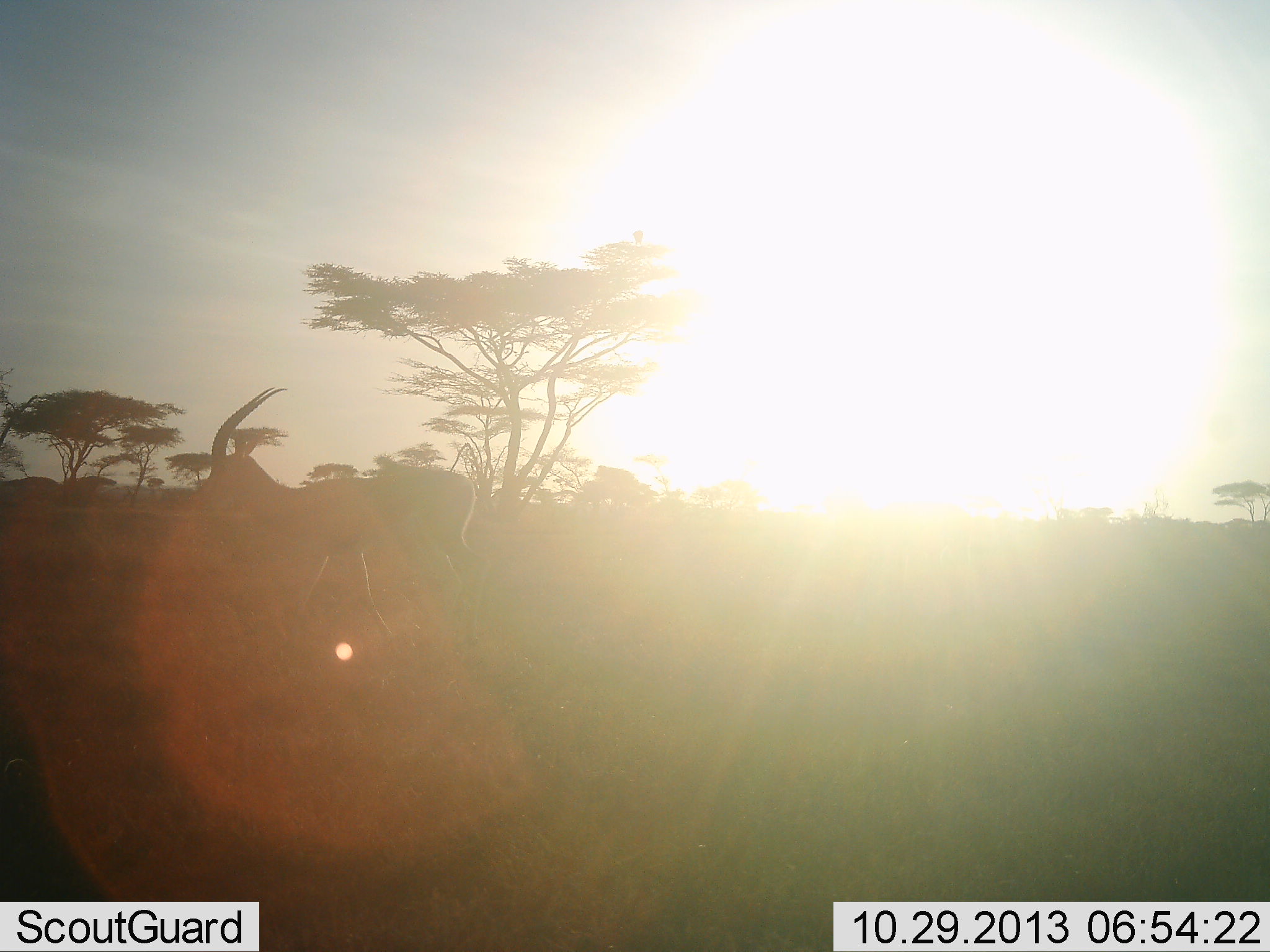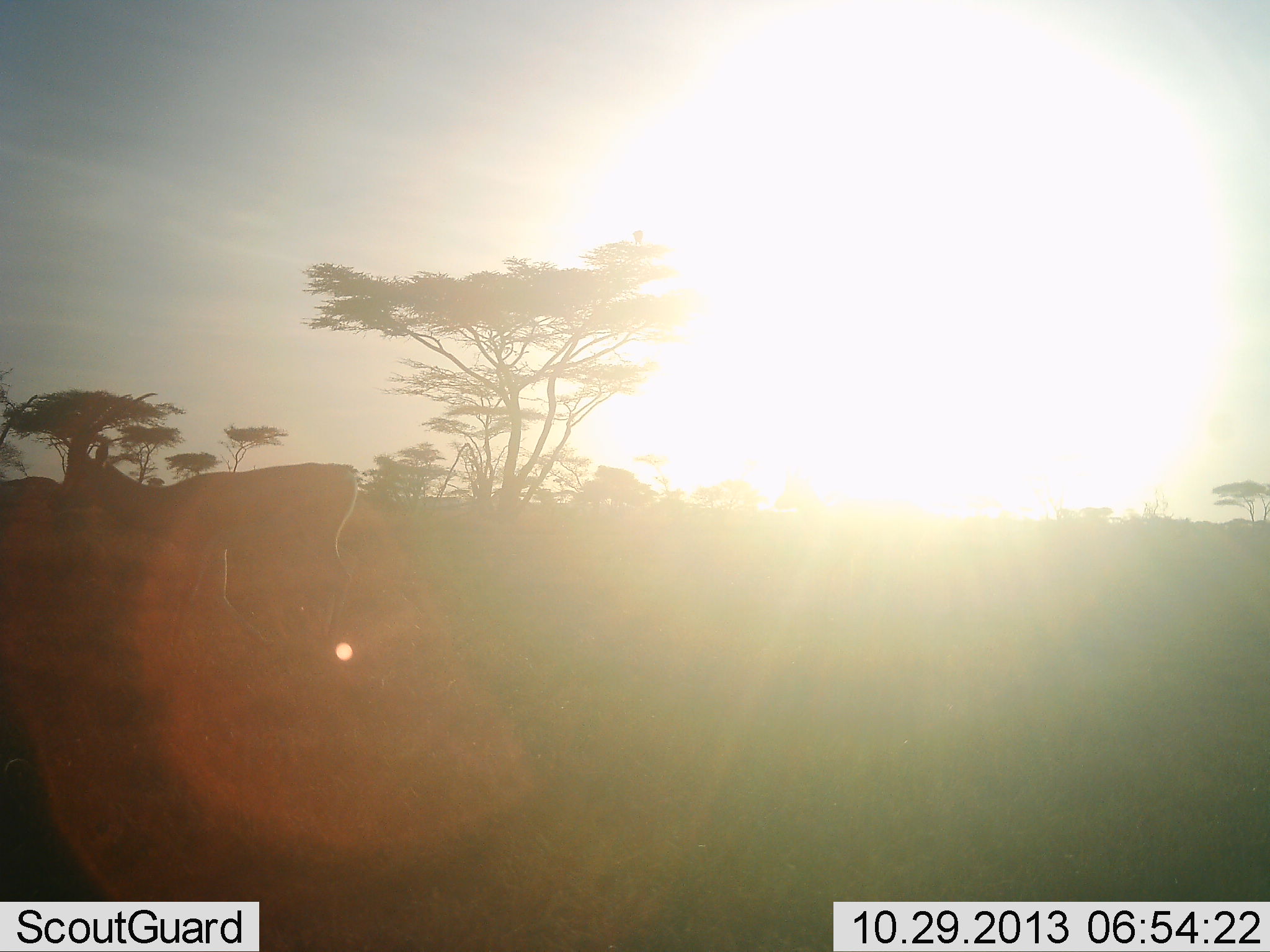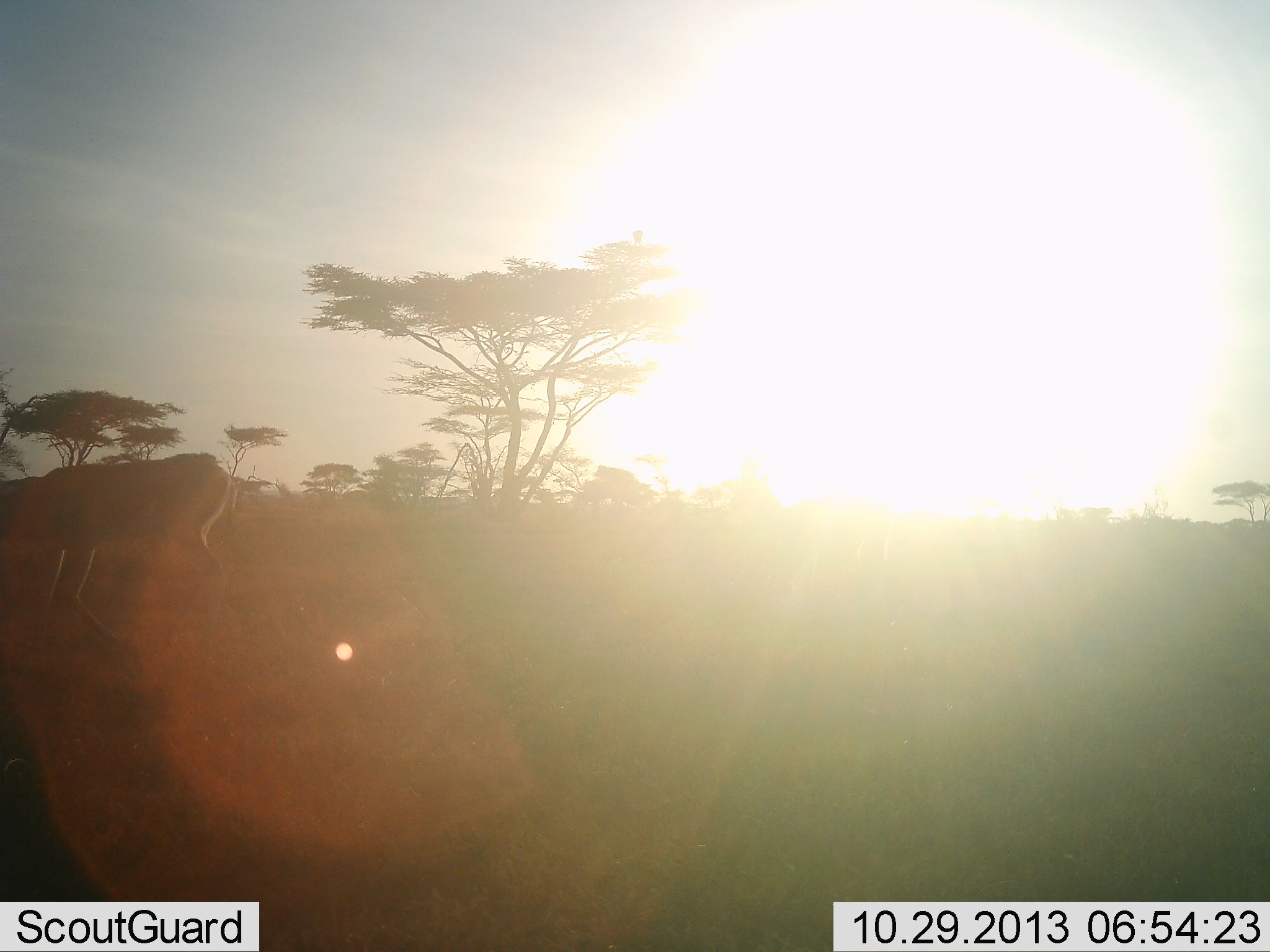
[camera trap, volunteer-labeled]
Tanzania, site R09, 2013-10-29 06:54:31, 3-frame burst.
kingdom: Animalia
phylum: Chordata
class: Mammalia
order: Artiodactyla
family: Bovidae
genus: Nanger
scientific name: Nanger granti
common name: grant's gazelle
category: gazellegrants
Gazellegrants (grant's gazelle) (Nanger granti), count 1. Behavior (volunteer vote fractions): standing 0%, resting 0%, moving 100%, interacting 0%. Young present (vote fraction): 0%. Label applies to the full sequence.